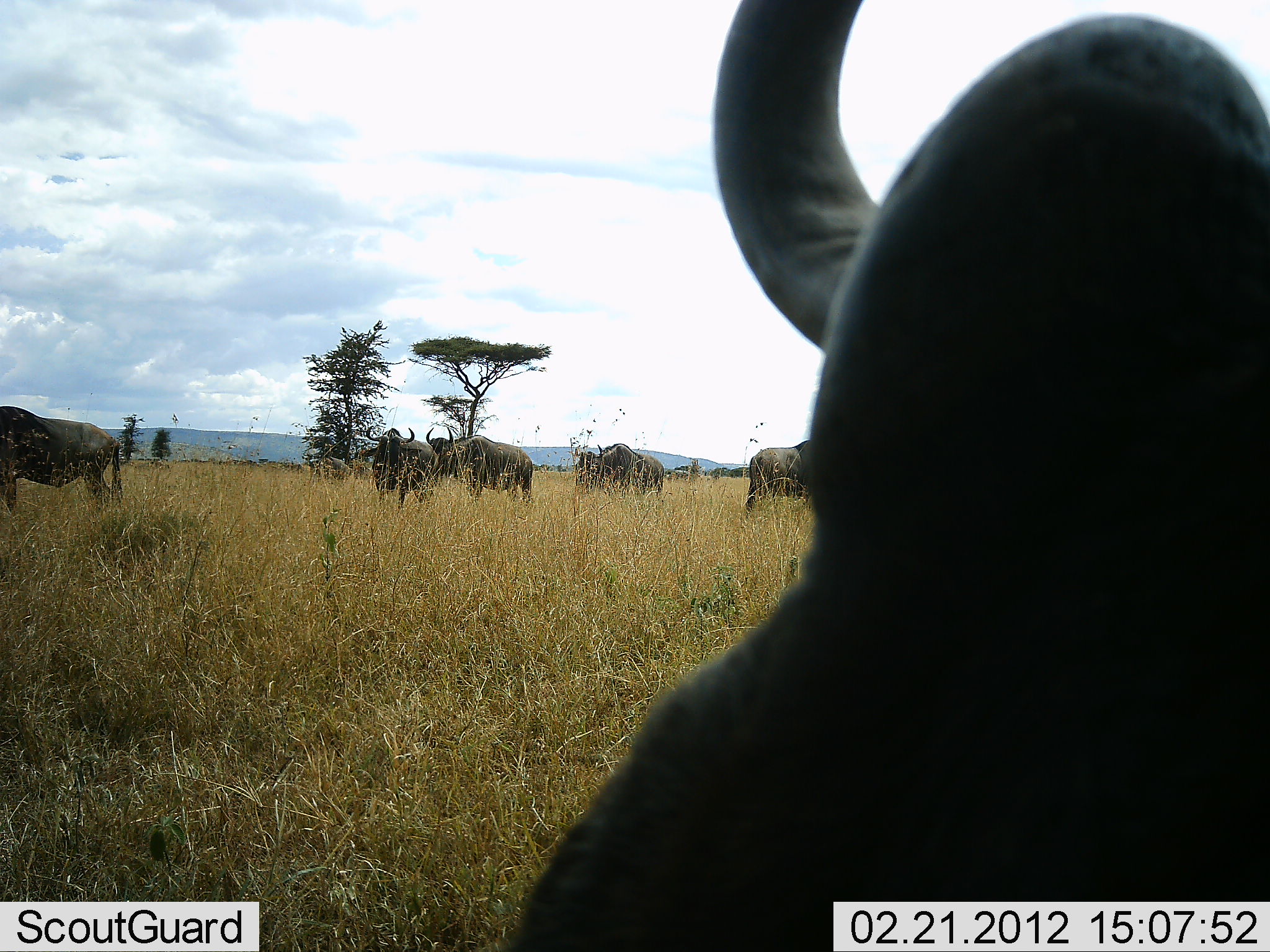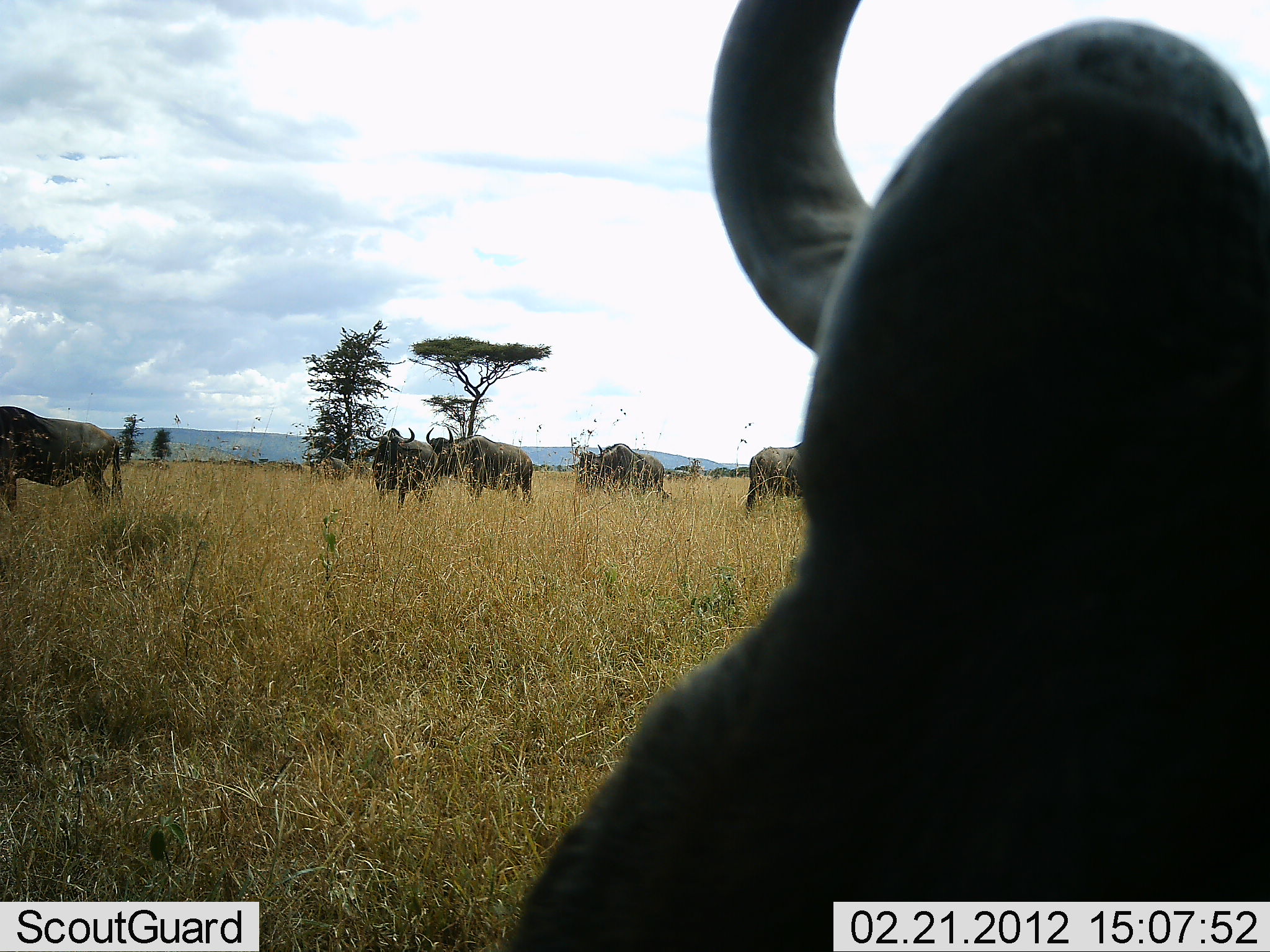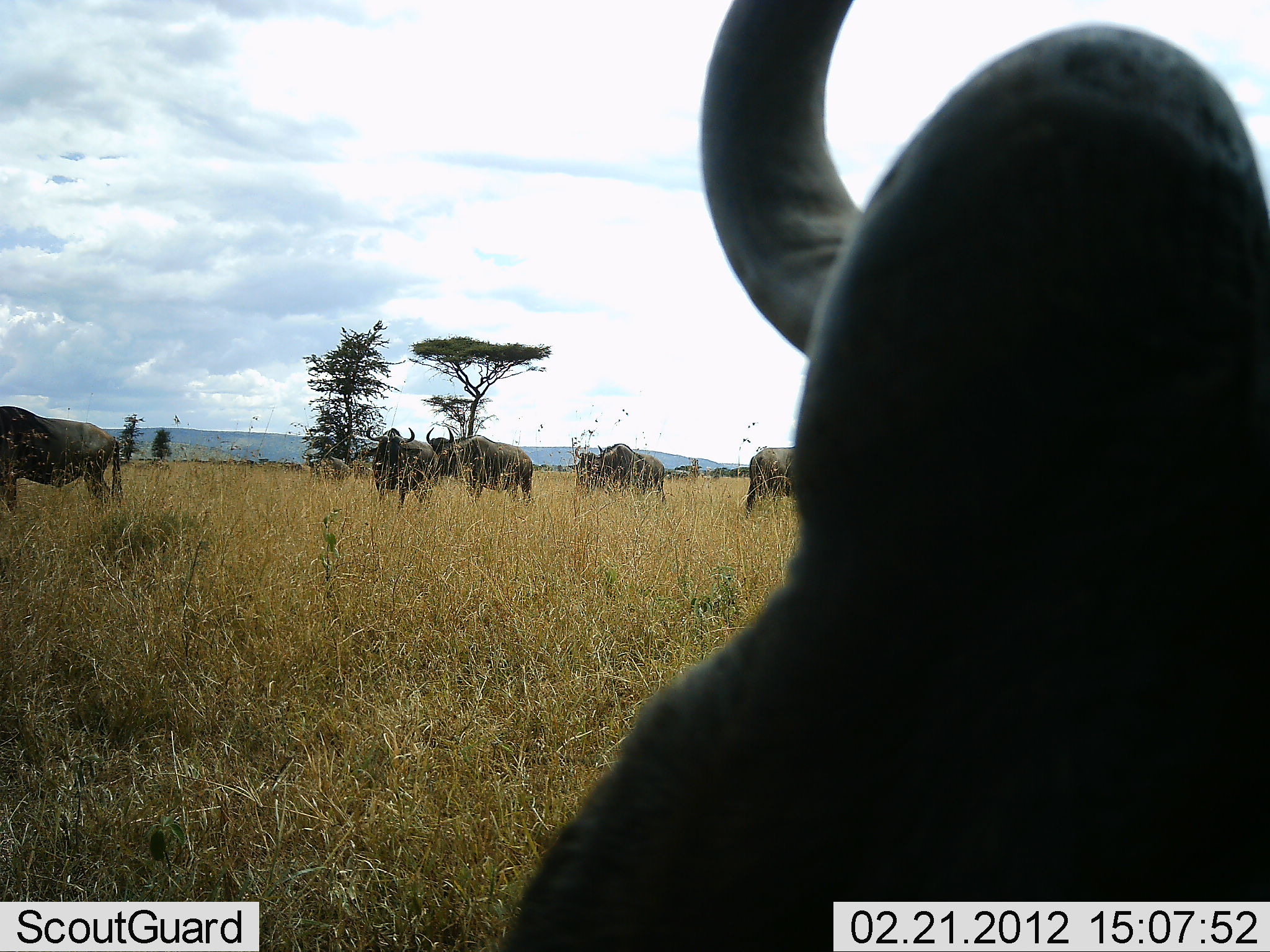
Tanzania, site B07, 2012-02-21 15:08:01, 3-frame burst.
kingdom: Animalia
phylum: Chordata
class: Mammalia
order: Artiodactyla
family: Bovidae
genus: Connochaetes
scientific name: Connochaetes taurinus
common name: blue wildebeest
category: wildebeest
Wildebeest (blue wildebeest) (Connochaetes taurinus), count 6. Behavior (volunteer vote fractions): standing 92%, resting 50%, moving 8%, interacting 0%. Young present (vote fraction): 0%. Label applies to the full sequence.